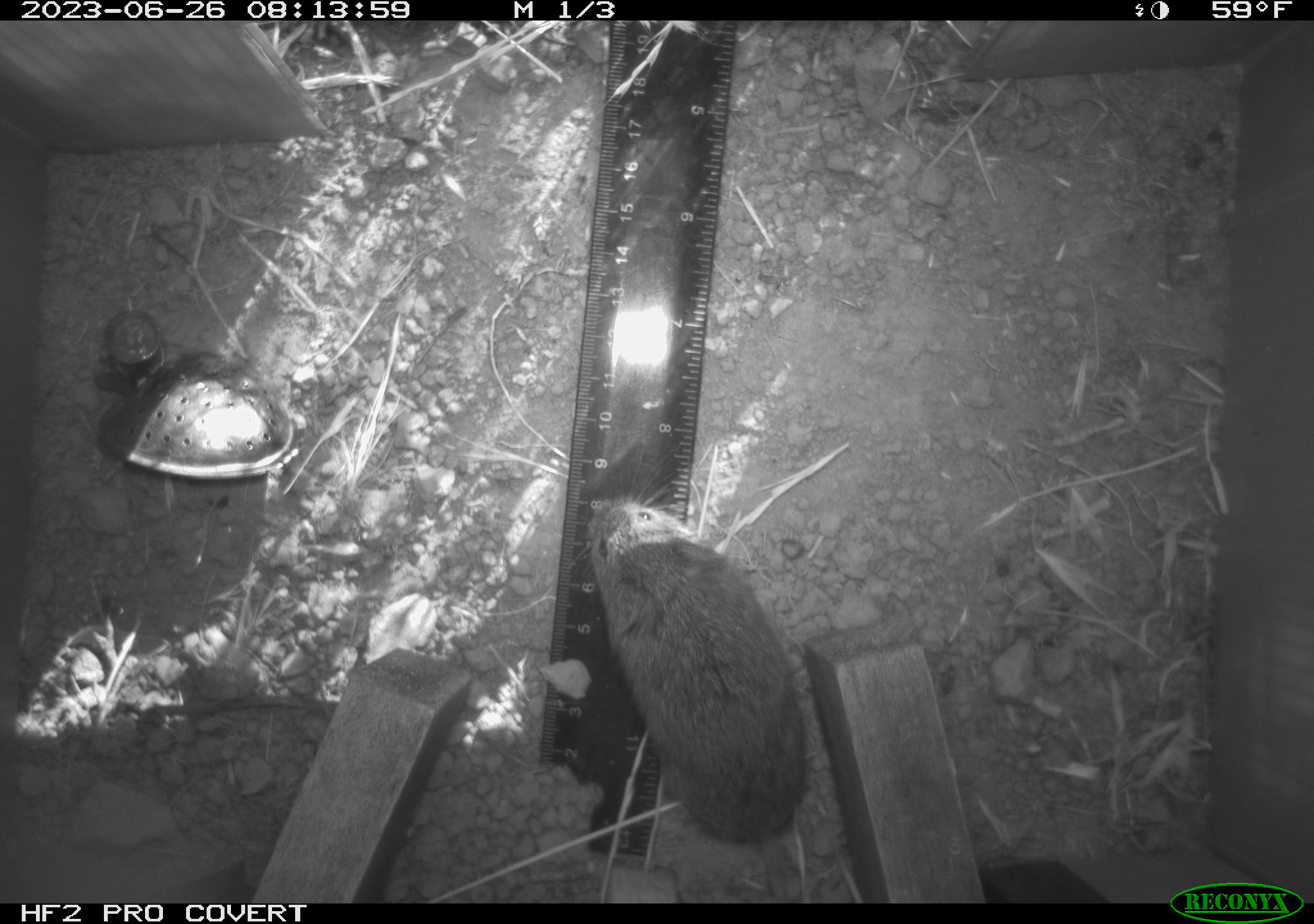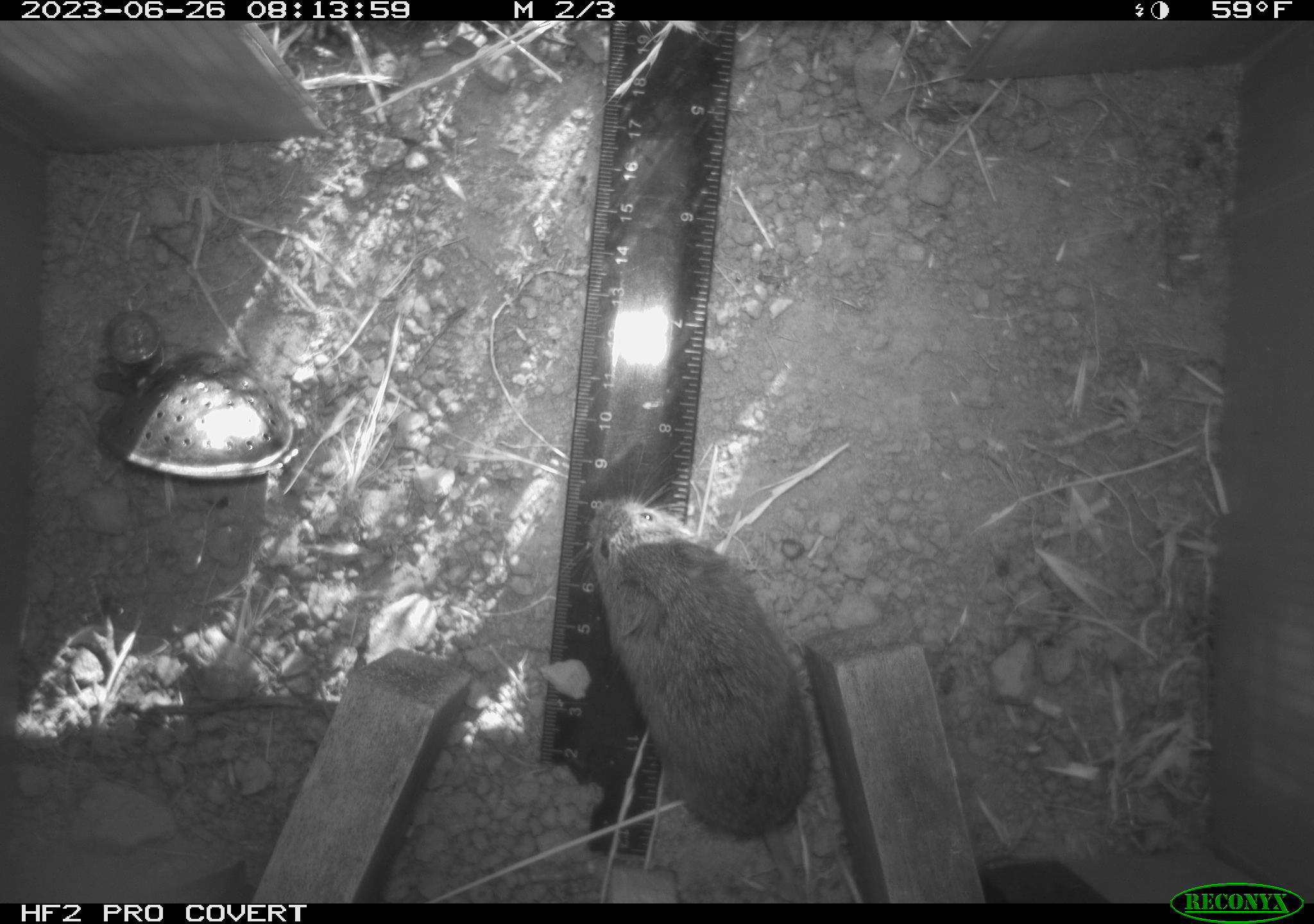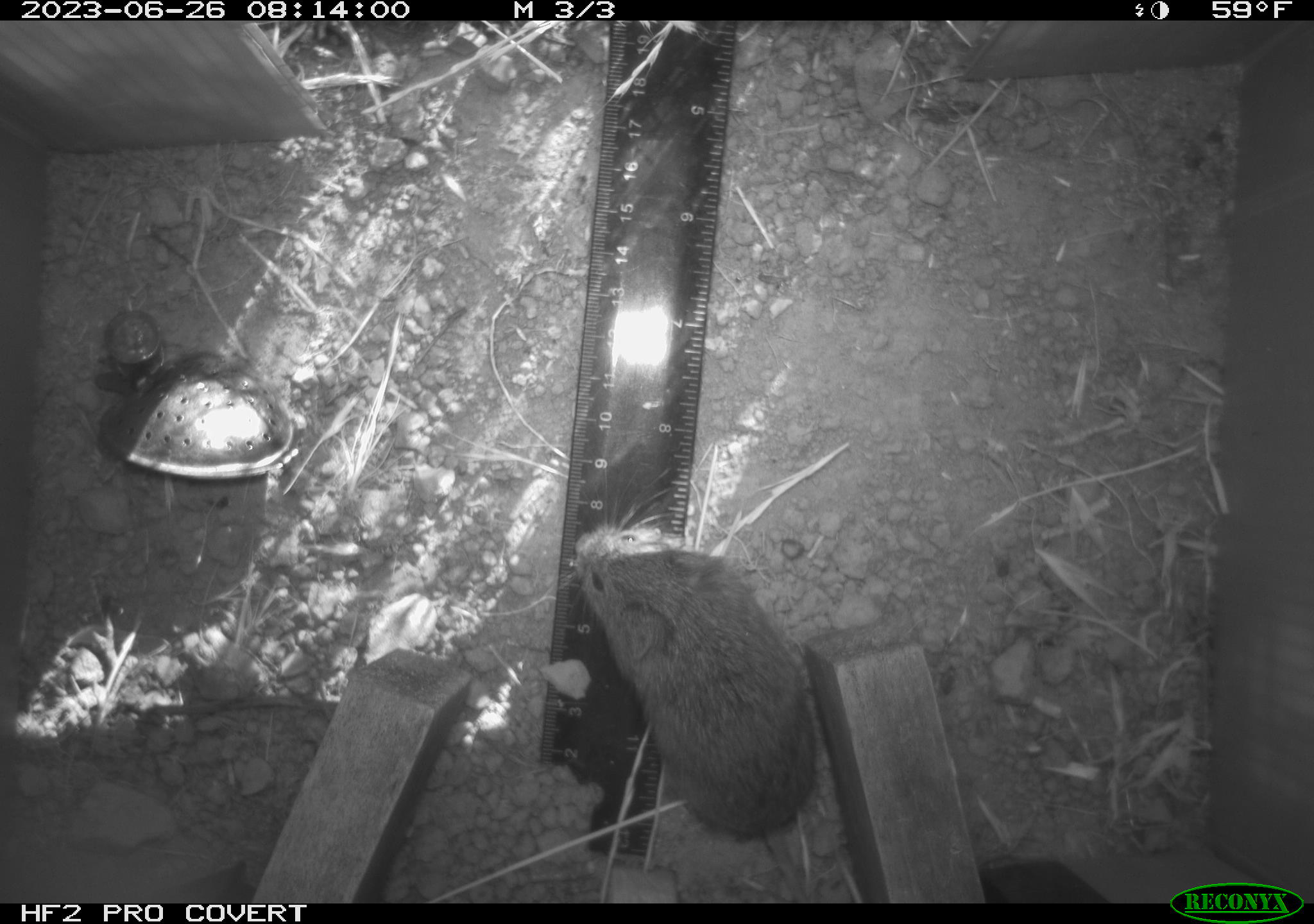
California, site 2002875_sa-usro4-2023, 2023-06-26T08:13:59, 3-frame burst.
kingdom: Animalia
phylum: Chordata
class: Mammalia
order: Rodentia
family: Cricetidae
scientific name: Arvicolinae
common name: voles, lemmings, and muskrats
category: arvicolinae subfamily